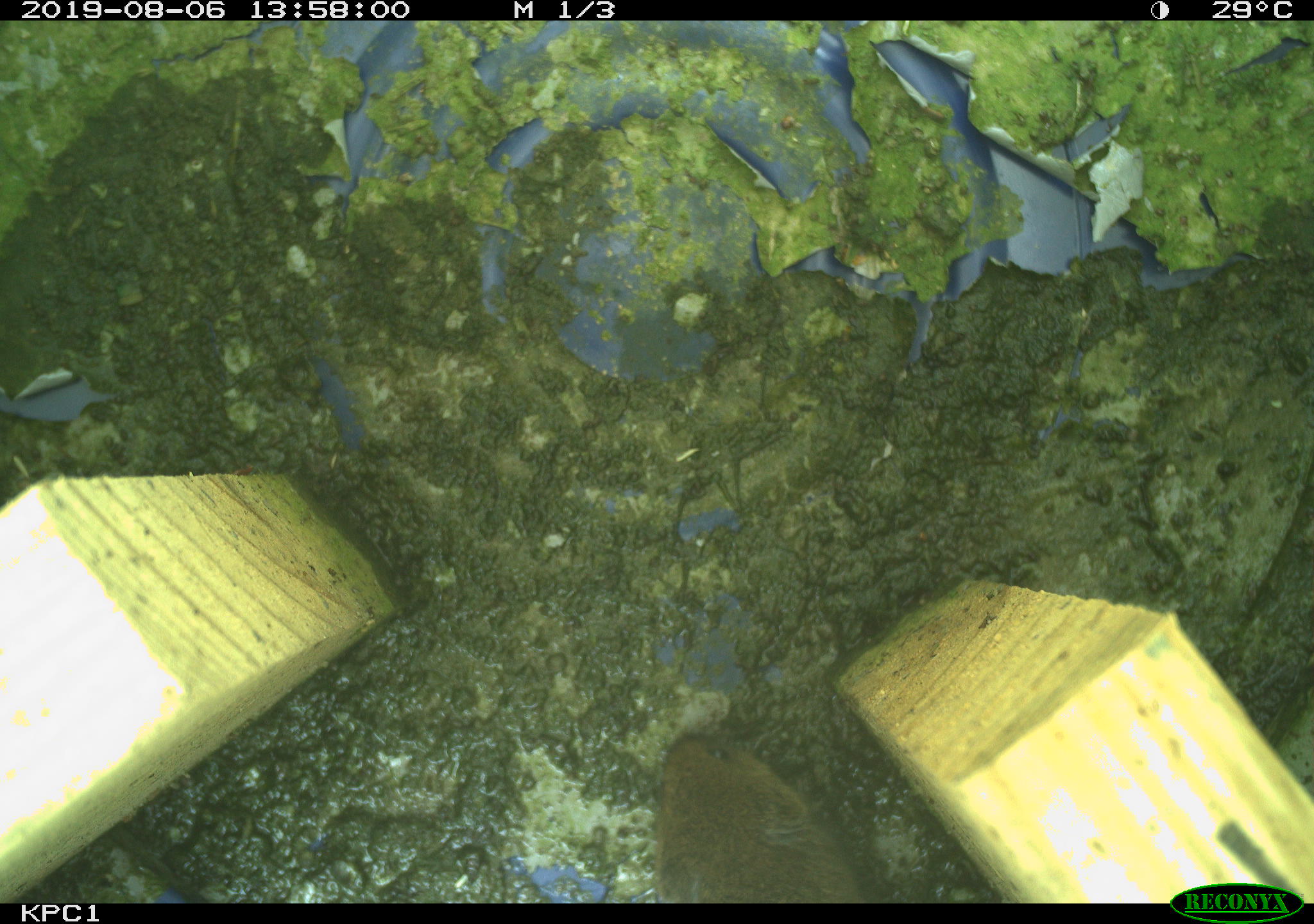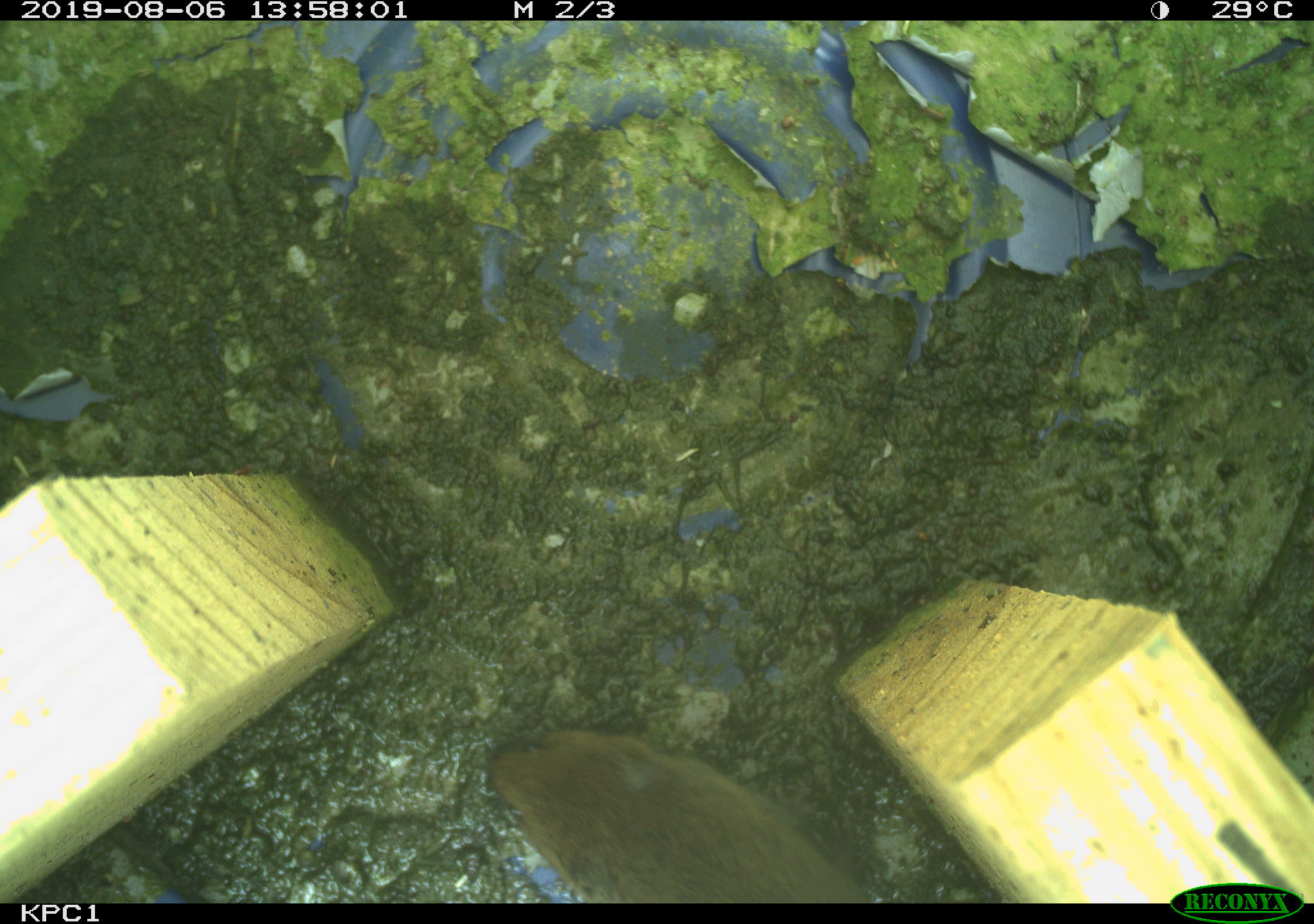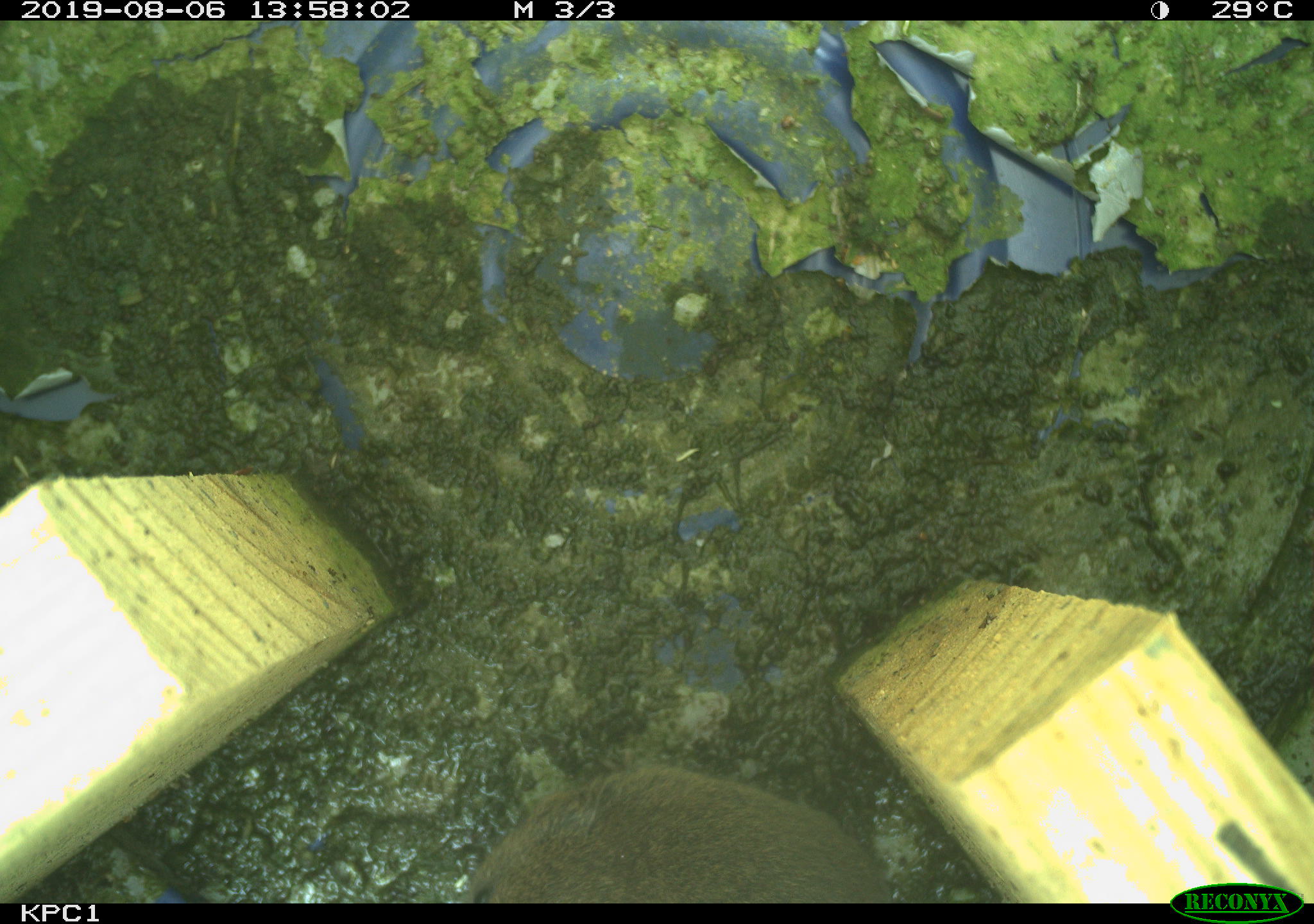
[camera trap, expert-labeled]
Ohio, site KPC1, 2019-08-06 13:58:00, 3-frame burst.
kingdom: Animalia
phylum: Chordata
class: Mammalia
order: Rodentia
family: Cricetidae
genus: Microtus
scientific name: Microtus pennsylvanicus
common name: meadow vole